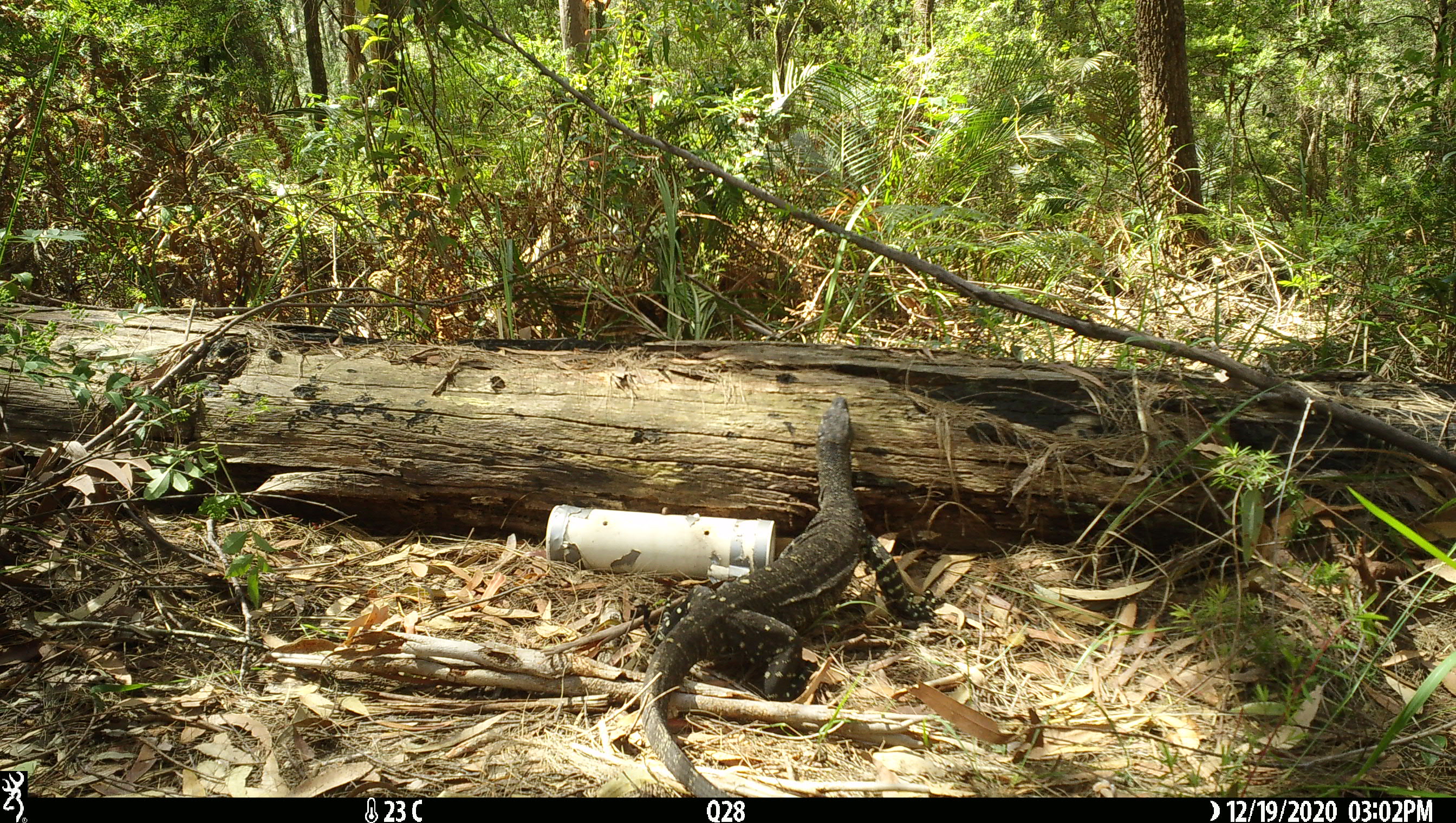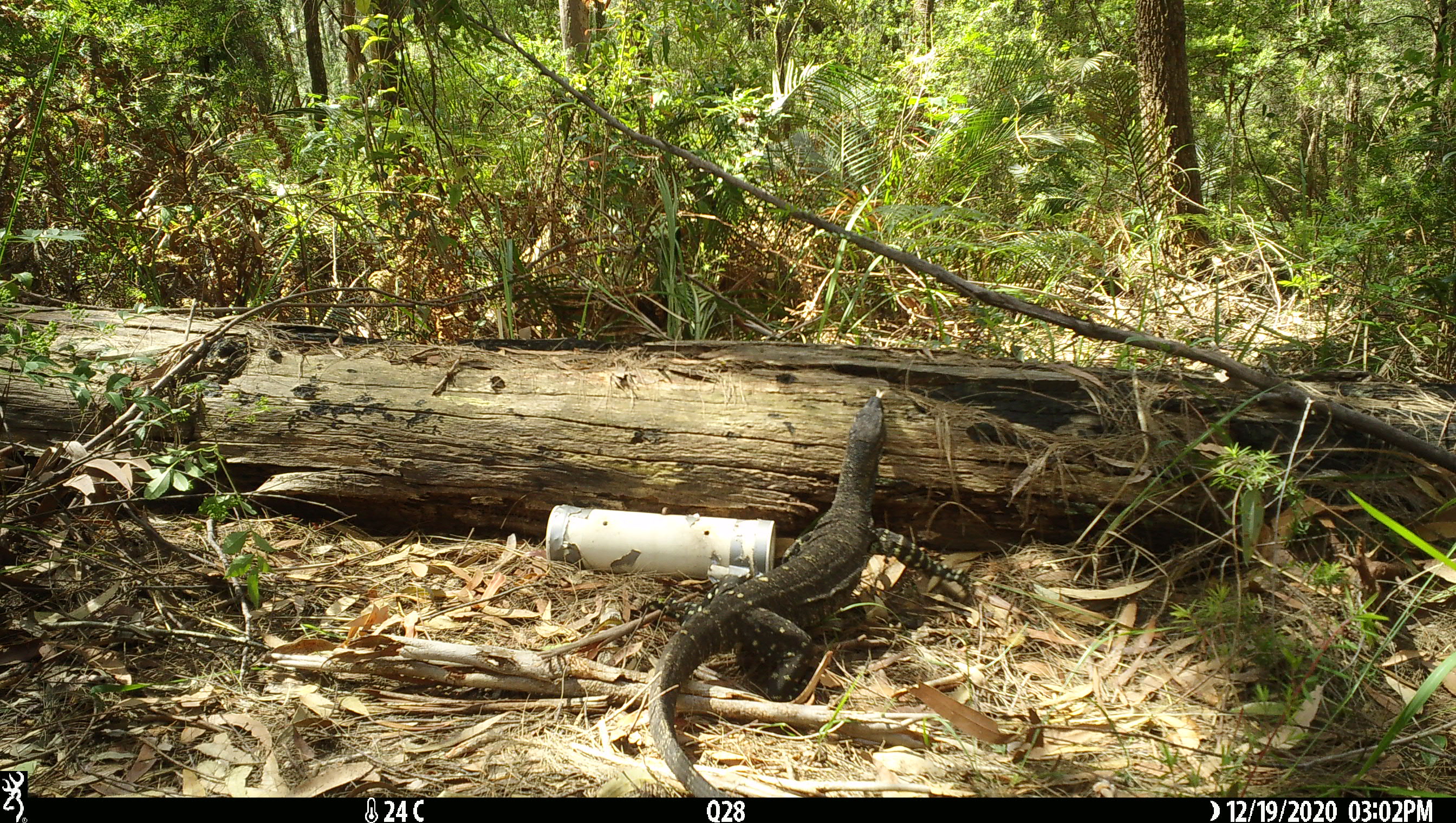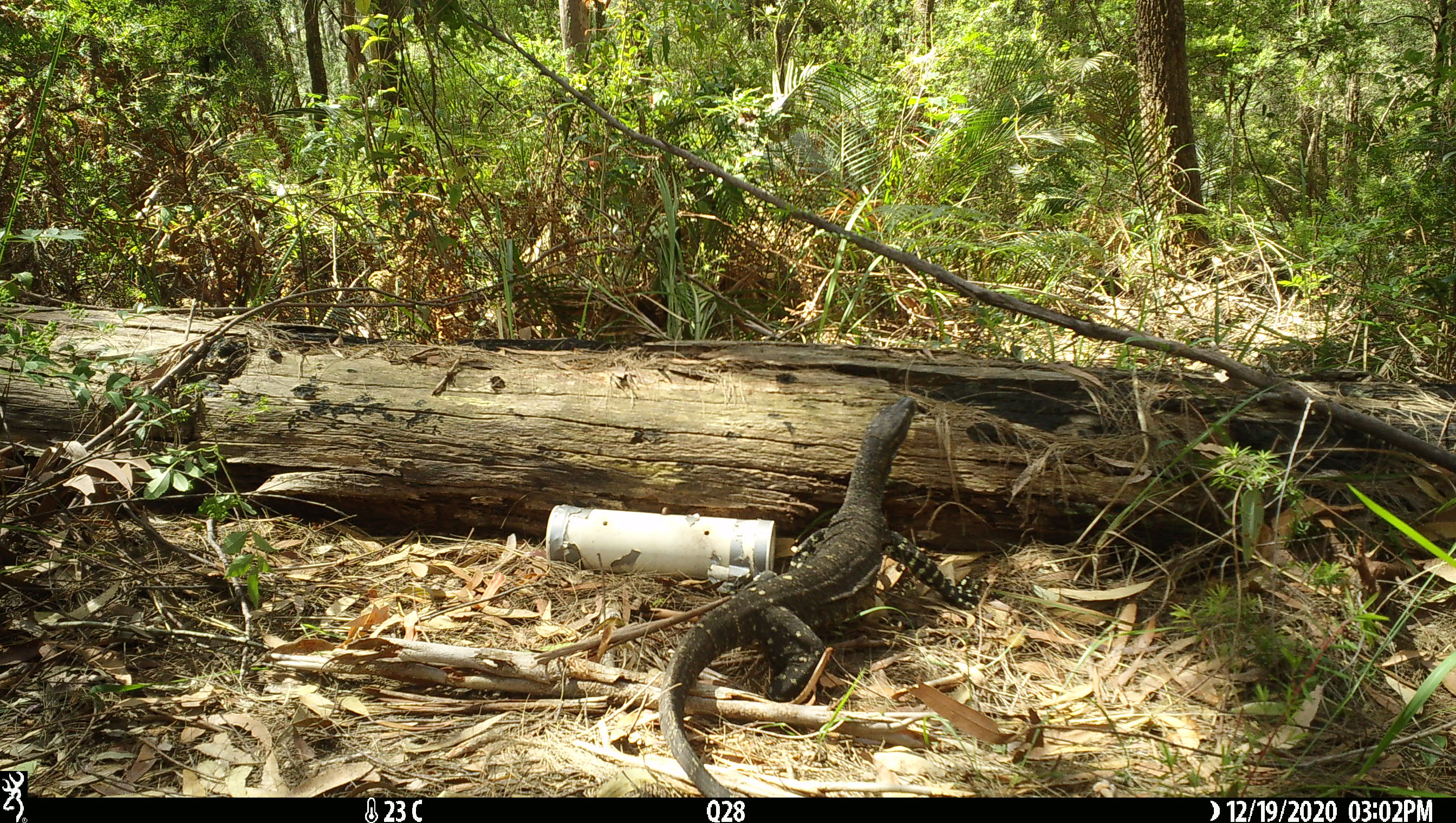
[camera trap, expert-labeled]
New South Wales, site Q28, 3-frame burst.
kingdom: Animalia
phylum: Chordata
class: Reptilia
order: Squamata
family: Varanidae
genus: Varanus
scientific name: Varanus varius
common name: lace monitor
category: goanna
Goanna (lace monitor) (Varanus varius).